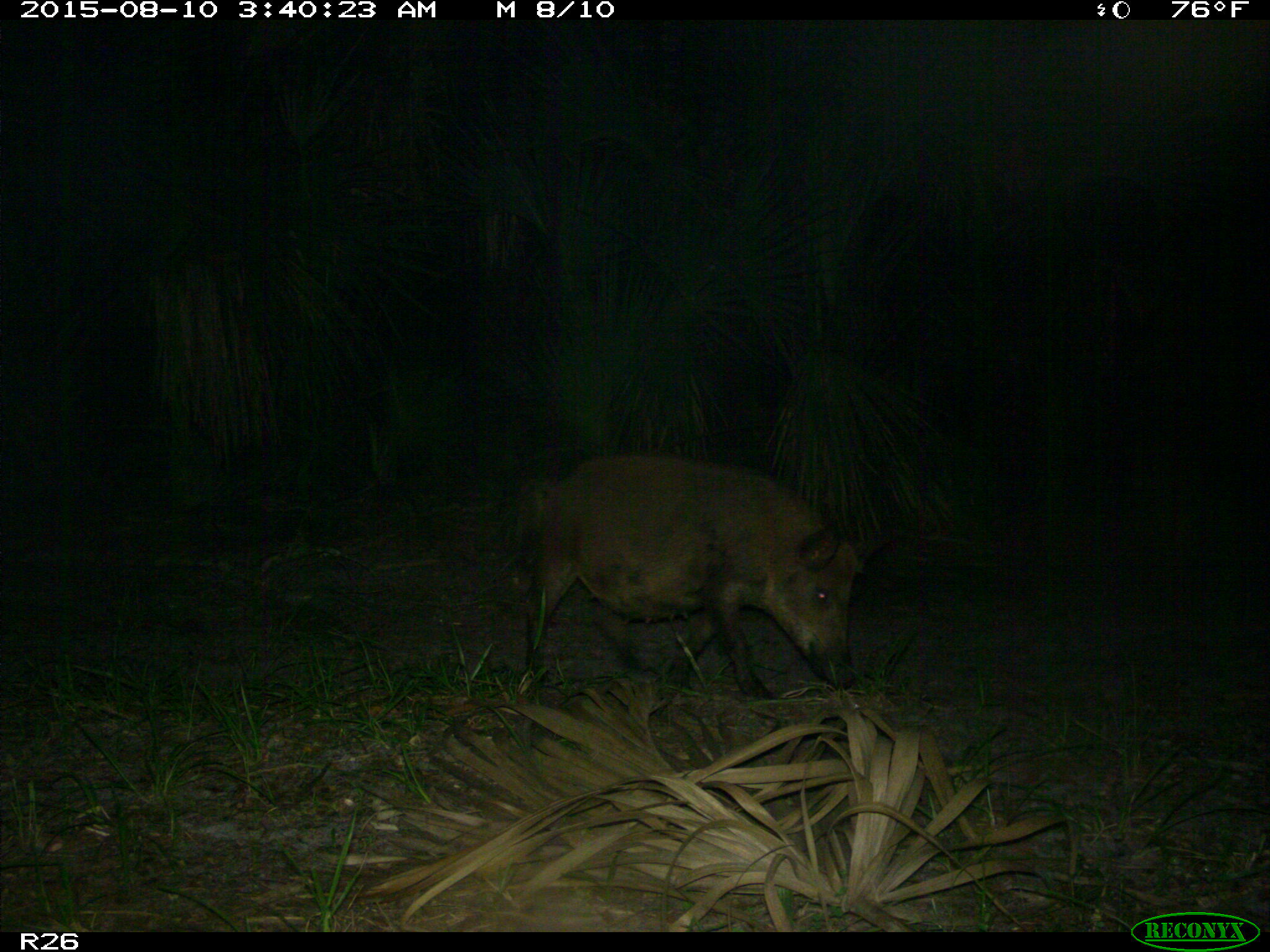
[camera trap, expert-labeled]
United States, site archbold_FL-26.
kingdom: Animalia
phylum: Chordata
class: Mammalia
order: Artiodactyla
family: Suidae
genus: Sus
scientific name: Sus scrofa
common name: wild boar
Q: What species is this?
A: Sus scrofa (wild boar).